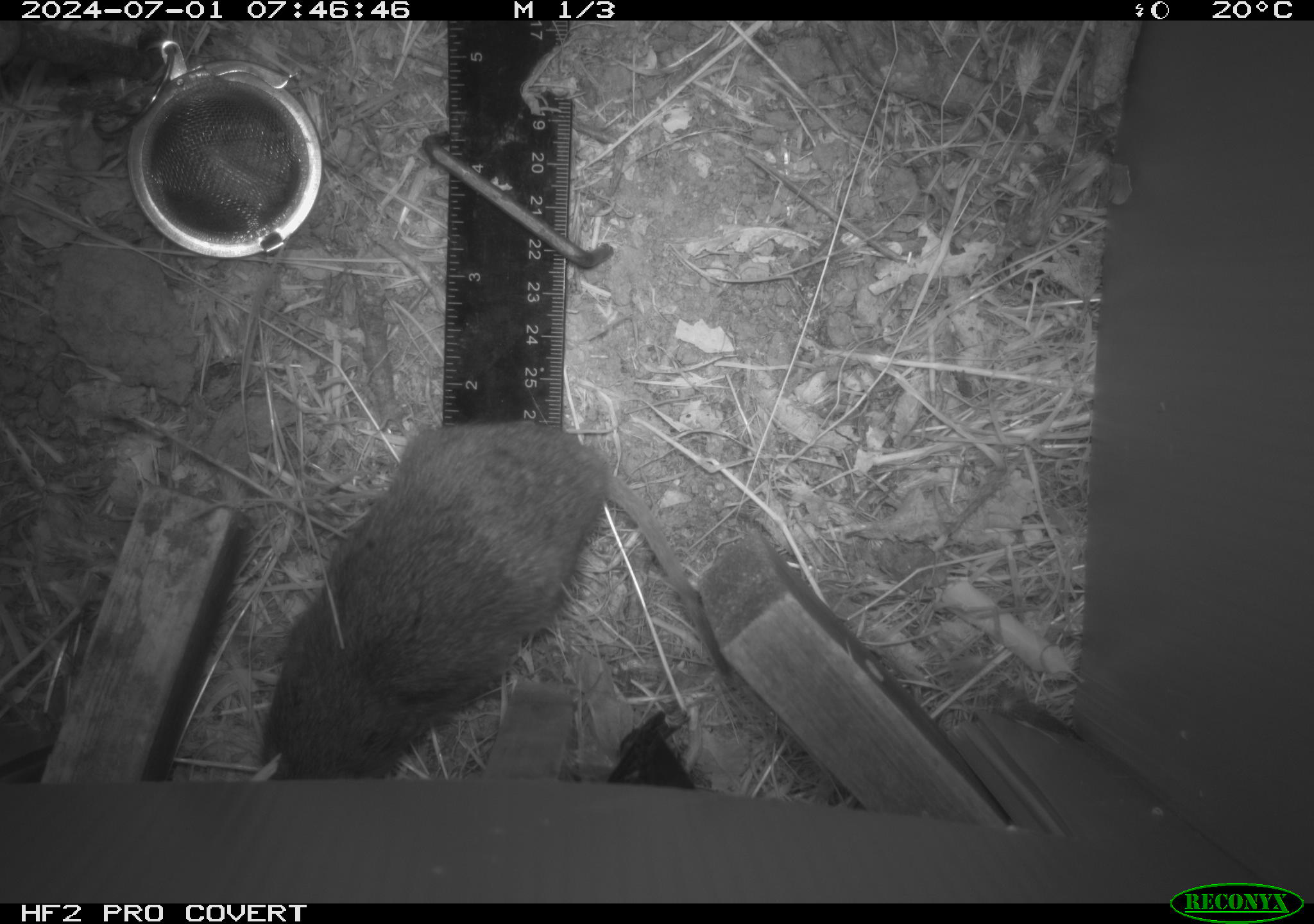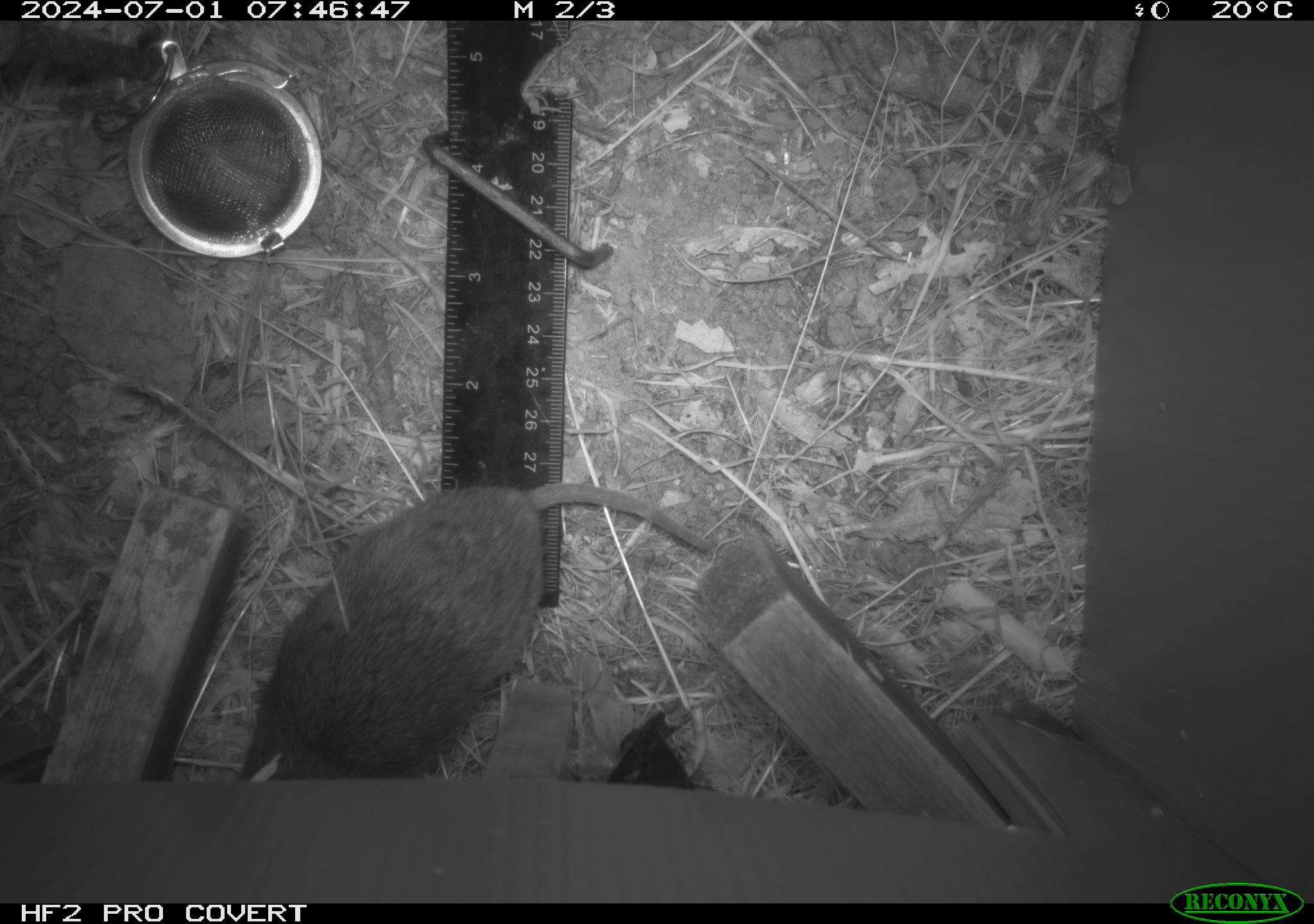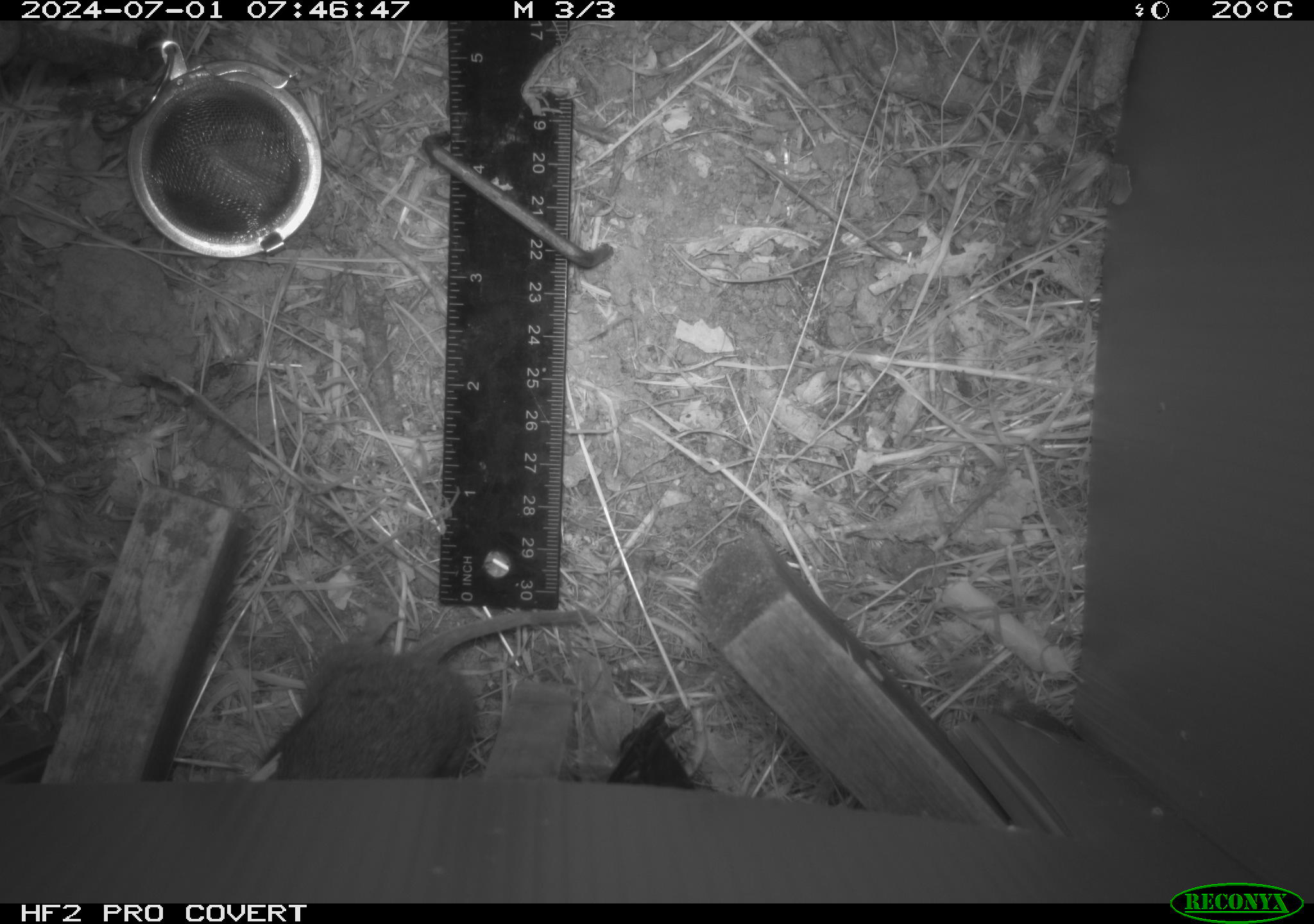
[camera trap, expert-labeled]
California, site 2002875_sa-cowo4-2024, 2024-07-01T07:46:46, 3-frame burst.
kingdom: Animalia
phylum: Chordata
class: Mammalia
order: Rodentia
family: Cricetidae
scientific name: Arvicolinae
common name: voles, lemmings, and muskrats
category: arvicolinae subfamily